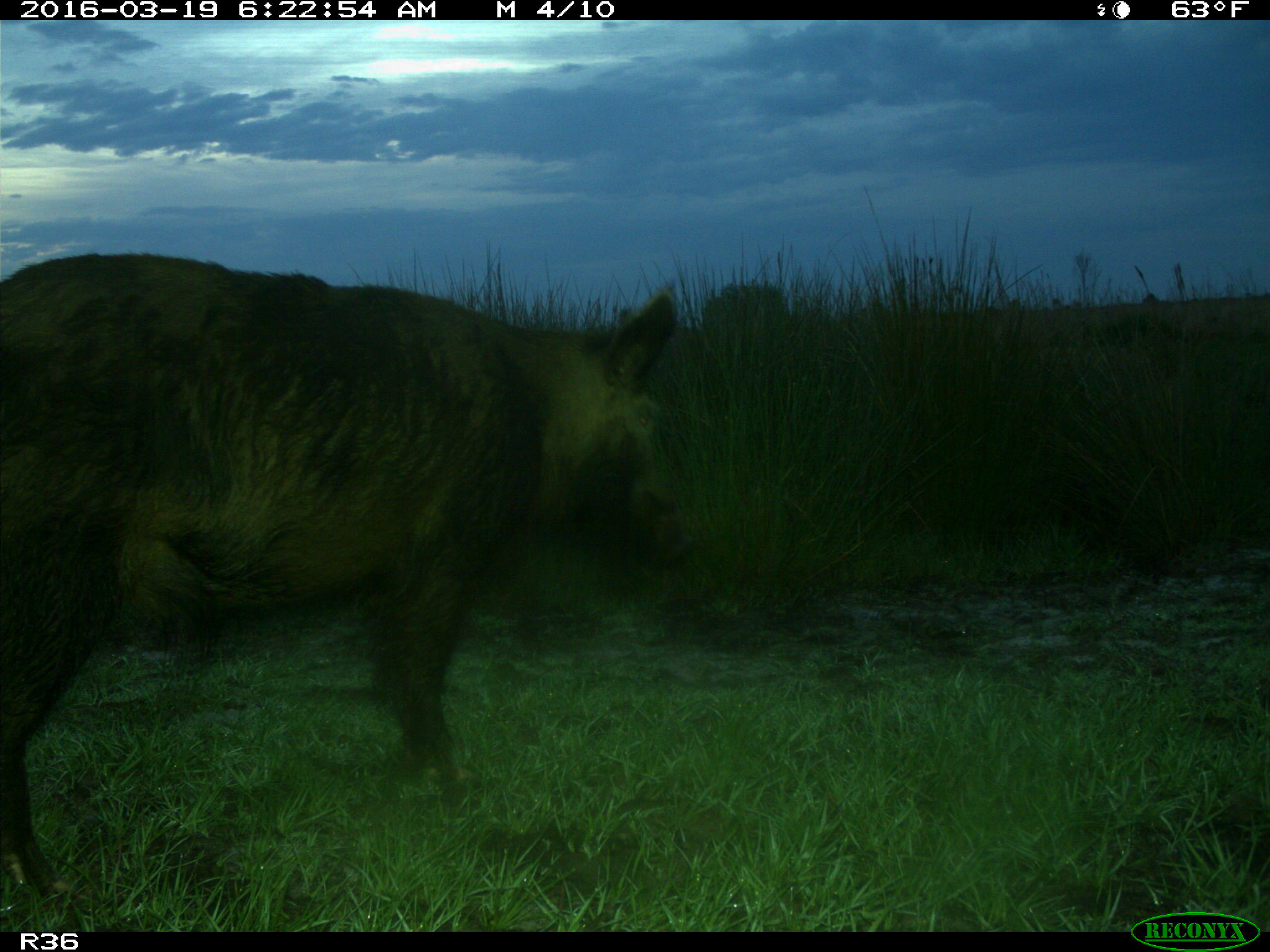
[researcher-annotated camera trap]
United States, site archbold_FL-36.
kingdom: Animalia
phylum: Chordata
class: Mammalia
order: Artiodactyla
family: Suidae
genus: Sus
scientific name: Sus scrofa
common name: wild boar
Sus scrofa (wild boar).